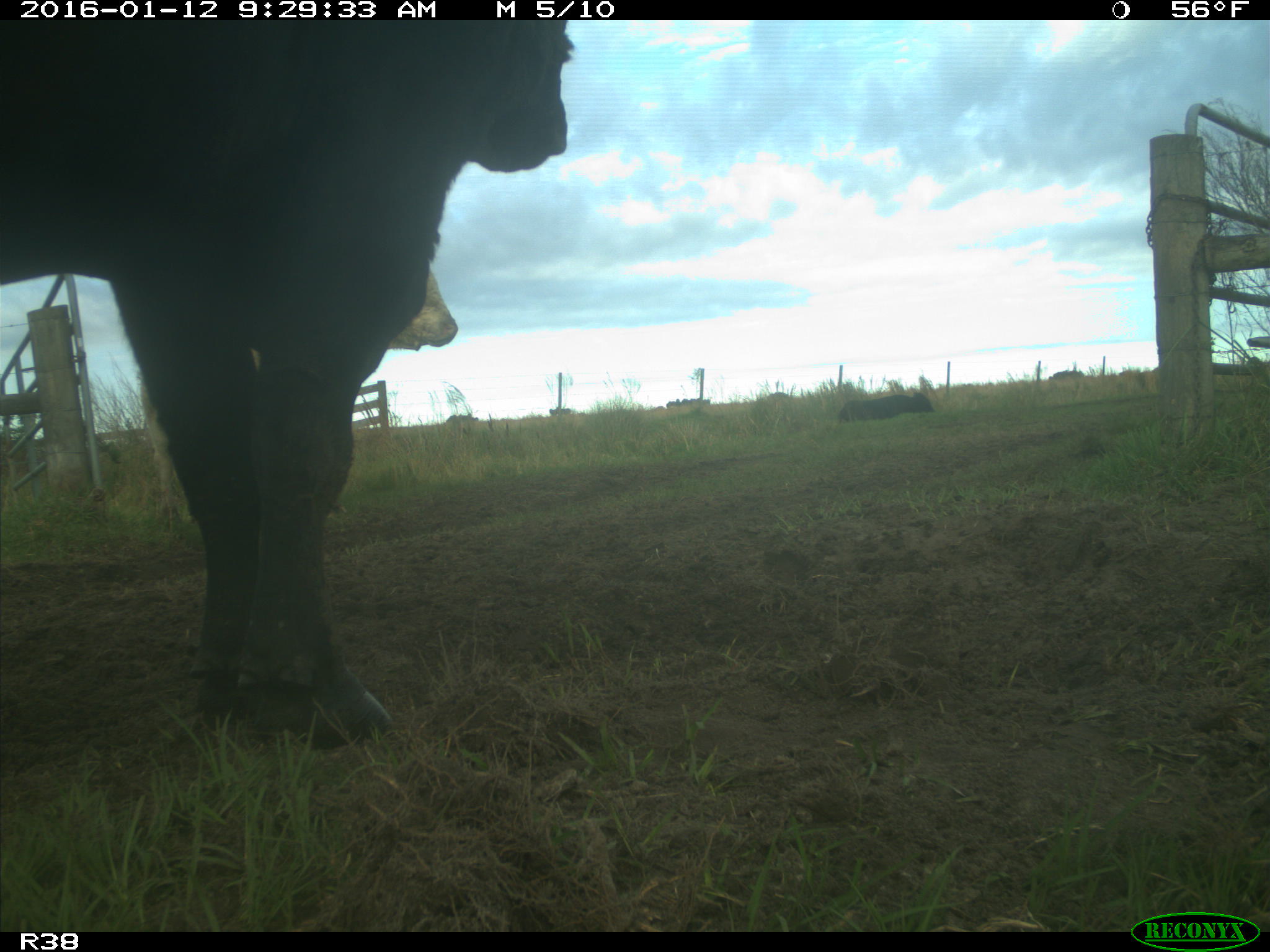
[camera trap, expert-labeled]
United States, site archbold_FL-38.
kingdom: Animalia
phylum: Chordata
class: Mammalia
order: Artiodactyla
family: Bovidae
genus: Bos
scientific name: Bos taurus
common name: domestic cow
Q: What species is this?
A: Bos taurus (domestic cow).